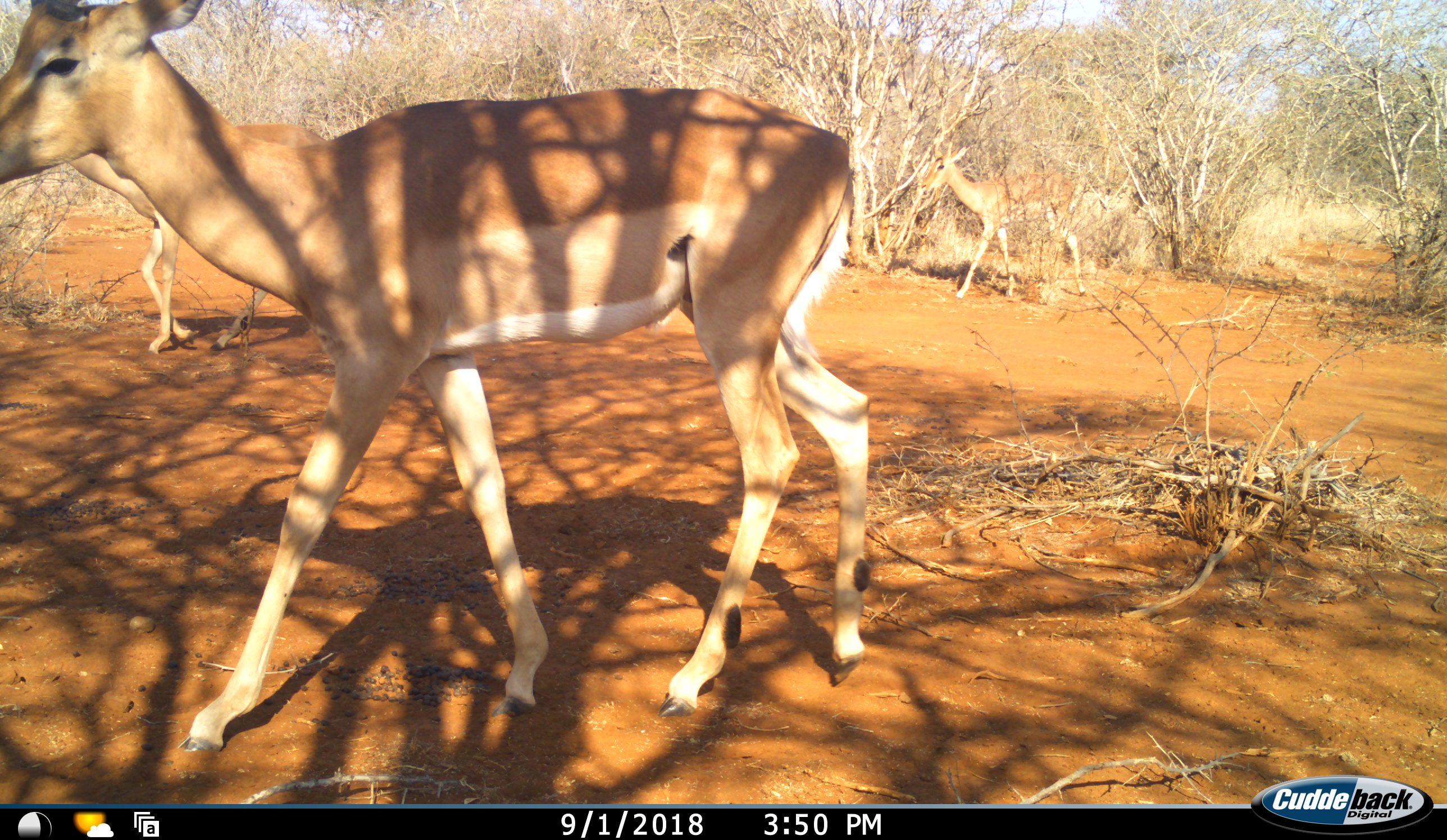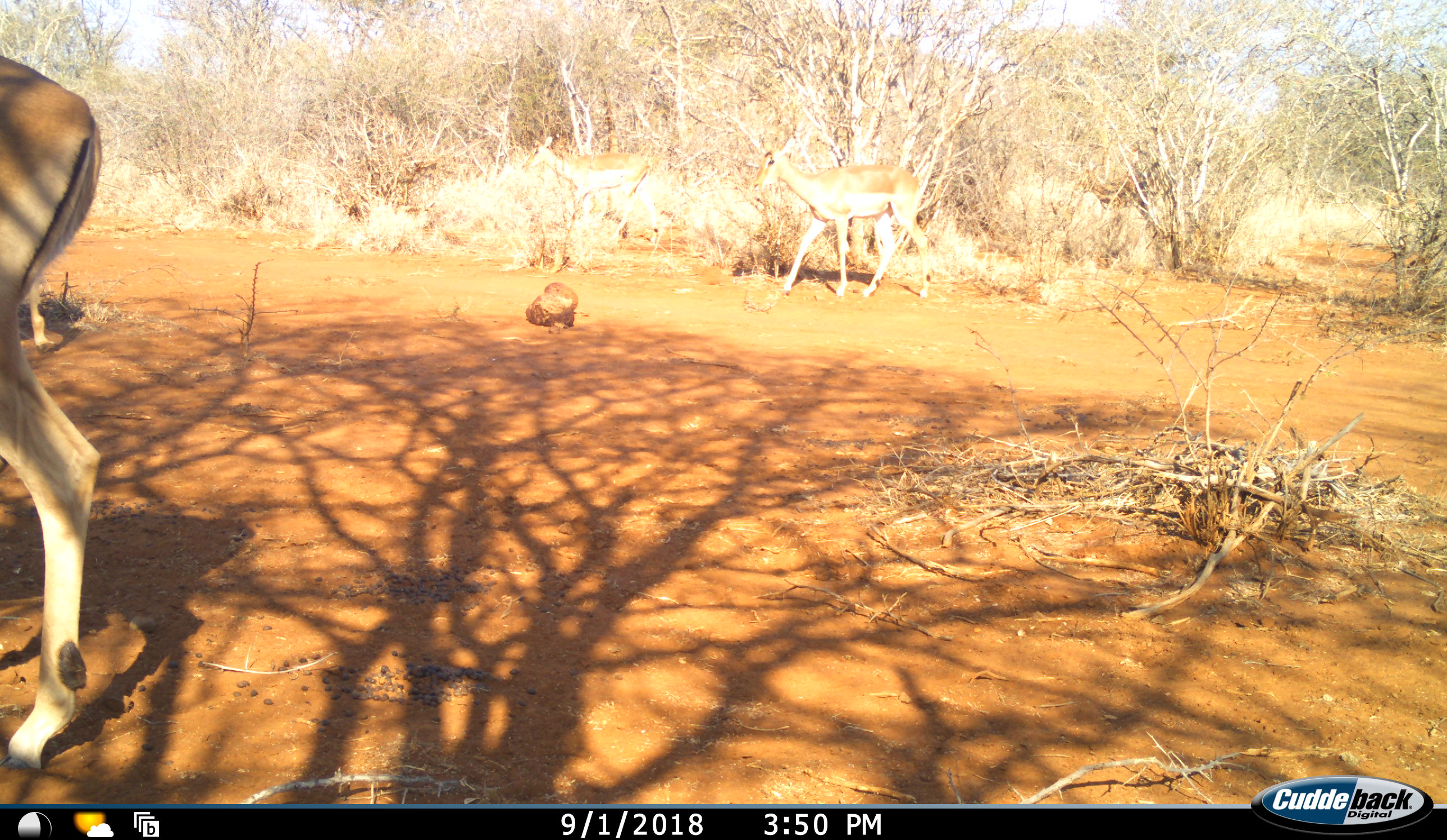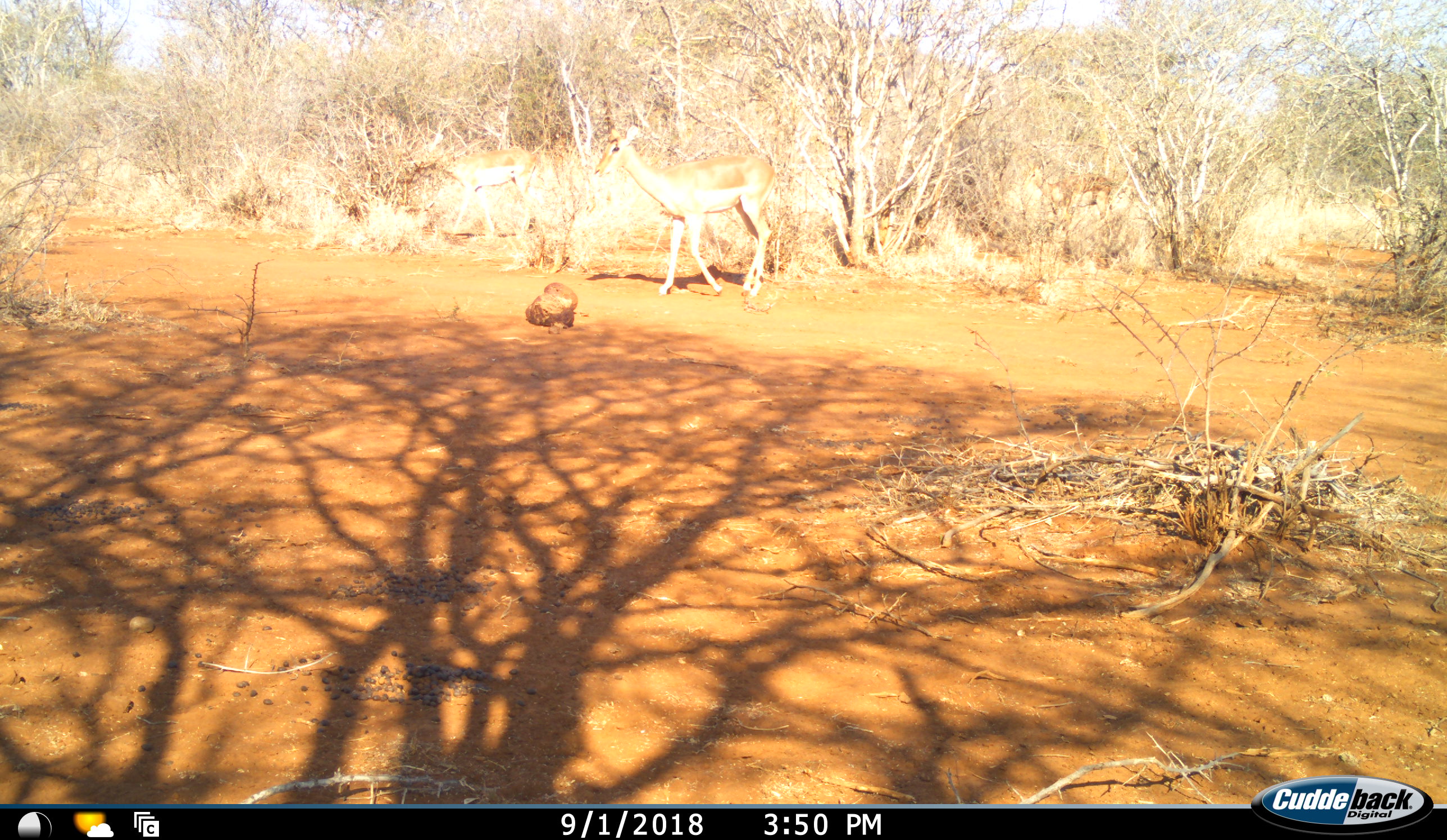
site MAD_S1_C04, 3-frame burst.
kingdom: Animalia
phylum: Chordata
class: Mammalia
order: Artiodactyla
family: Bovidae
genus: Aepyceros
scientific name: Aepyceros melampus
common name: impala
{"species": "impala (Aepyceros melampus)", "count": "4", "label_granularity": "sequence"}